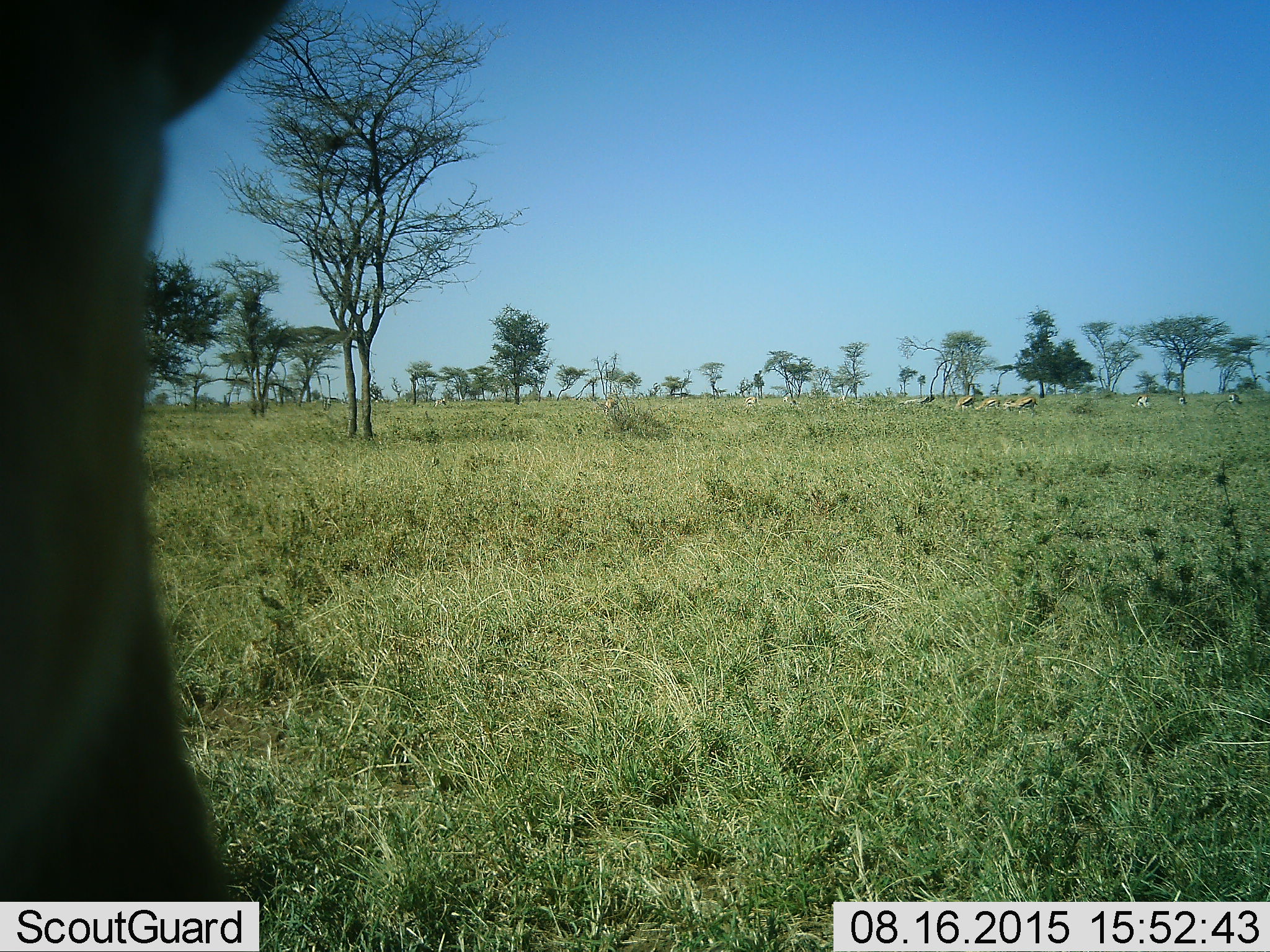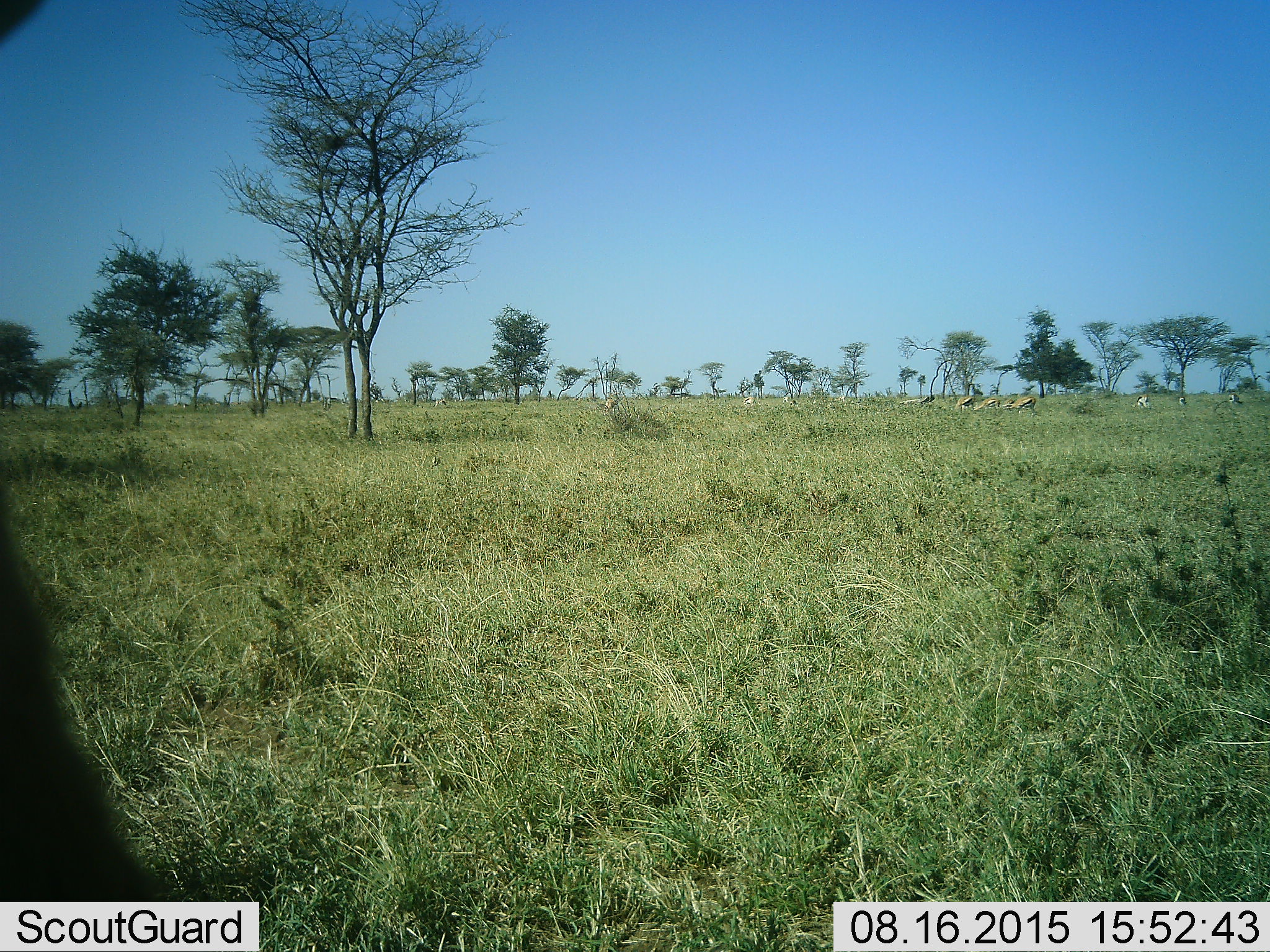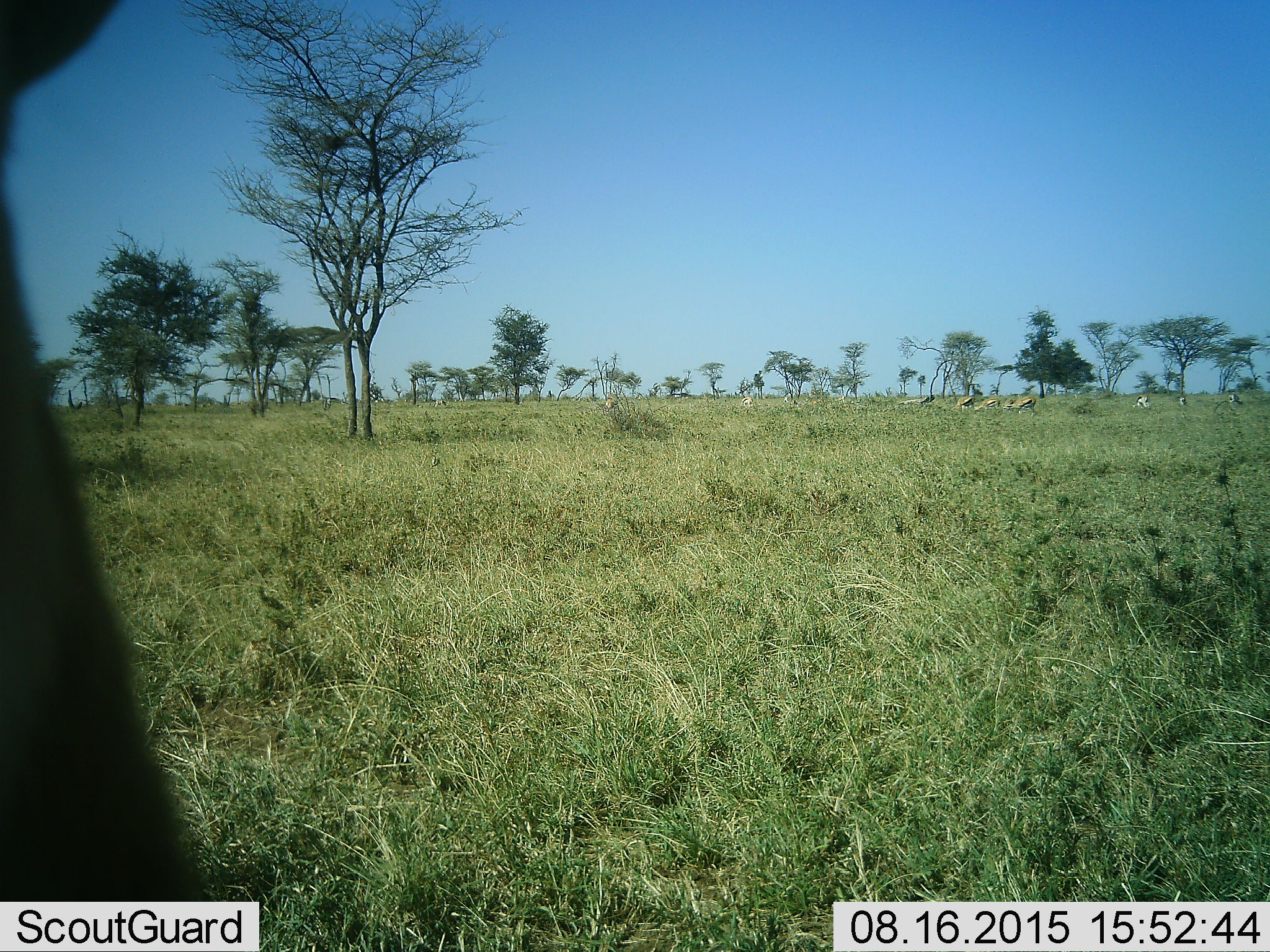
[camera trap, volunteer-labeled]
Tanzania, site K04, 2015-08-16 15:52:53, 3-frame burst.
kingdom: Animalia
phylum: Chordata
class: Mammalia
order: Artiodactyla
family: Bovidae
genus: Eudorcas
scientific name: Eudorcas thomsonii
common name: thomson's gazelle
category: gazellethomsons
Gazellethomsons (thomson's gazelle) (Eudorcas thomsonii), count 11-50. Behavior (volunteer vote fractions): standing 83%, resting 17%, moving 33%, interacting 0%. Young present (vote fraction): 0%. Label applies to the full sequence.